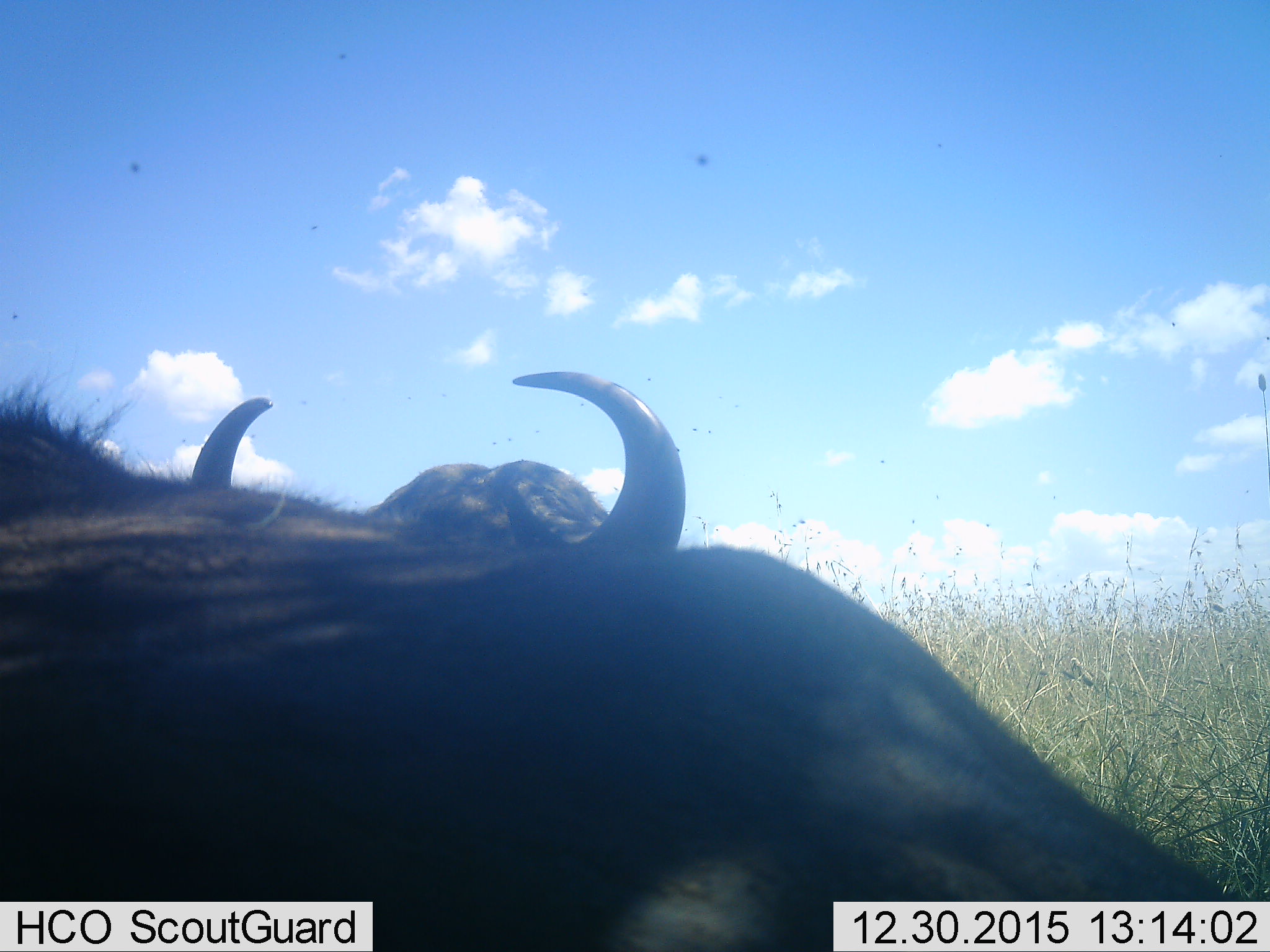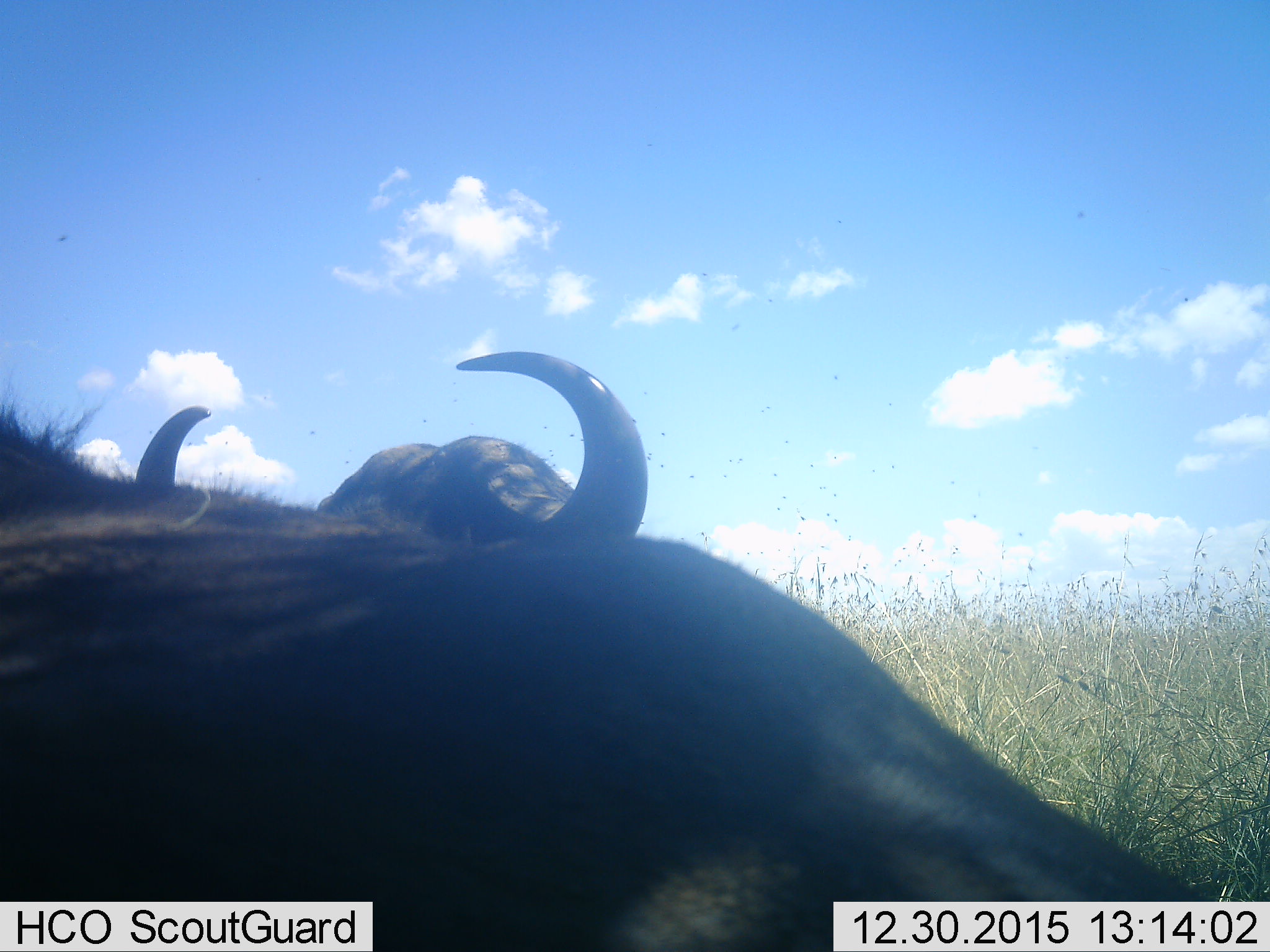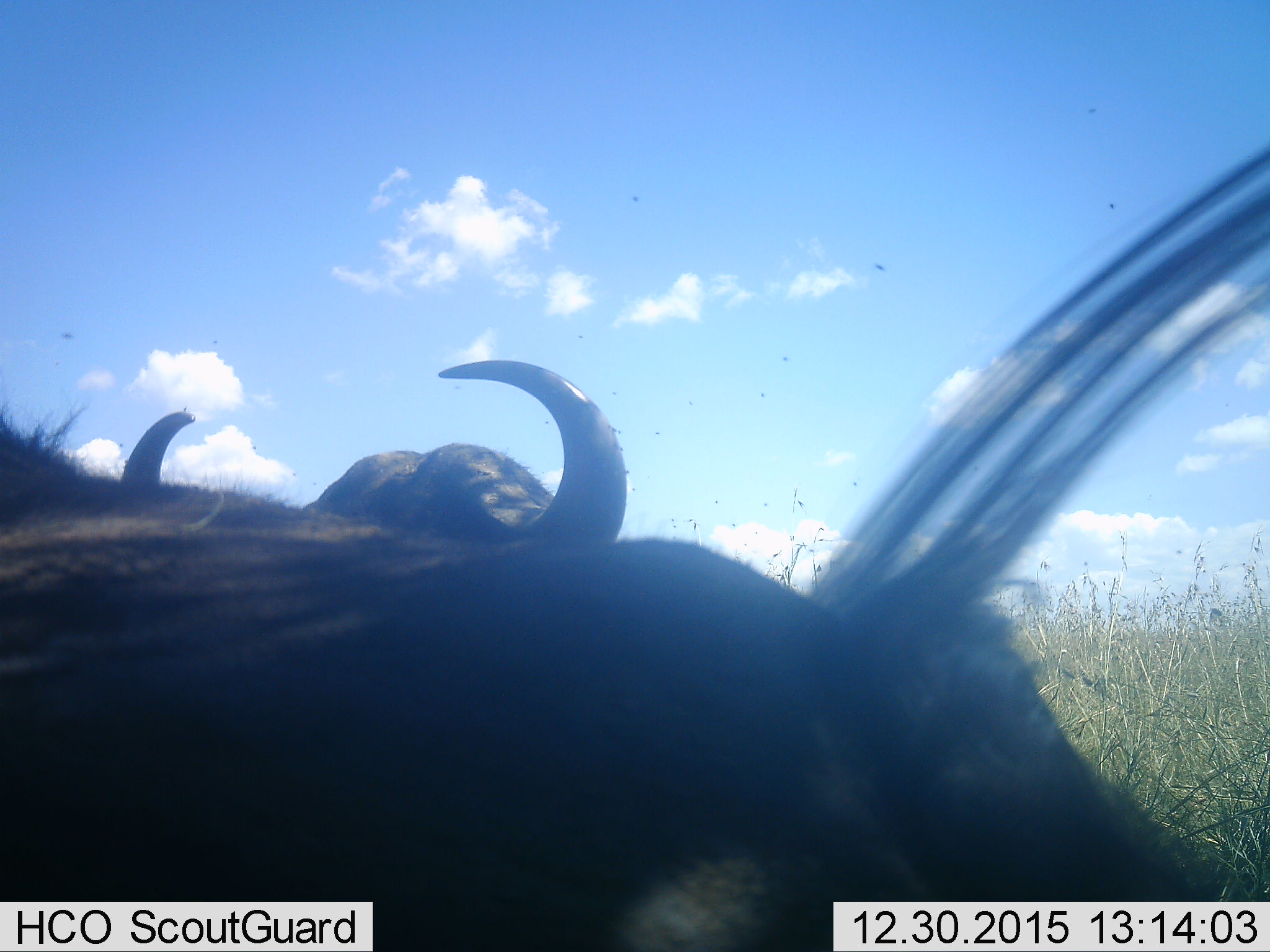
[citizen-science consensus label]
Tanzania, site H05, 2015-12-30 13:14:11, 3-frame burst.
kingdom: Animalia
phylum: Chordata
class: Mammalia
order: Artiodactyla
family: Bovidae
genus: Syncerus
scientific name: Syncerus caffer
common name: cape buffalo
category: buffalo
Buffalo (cape buffalo) (Syncerus caffer), count 1. Behavior (volunteer vote fractions): standing 60%, resting 20%, moving 10%, interacting 0%. Young present (vote fraction): 0%. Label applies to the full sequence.